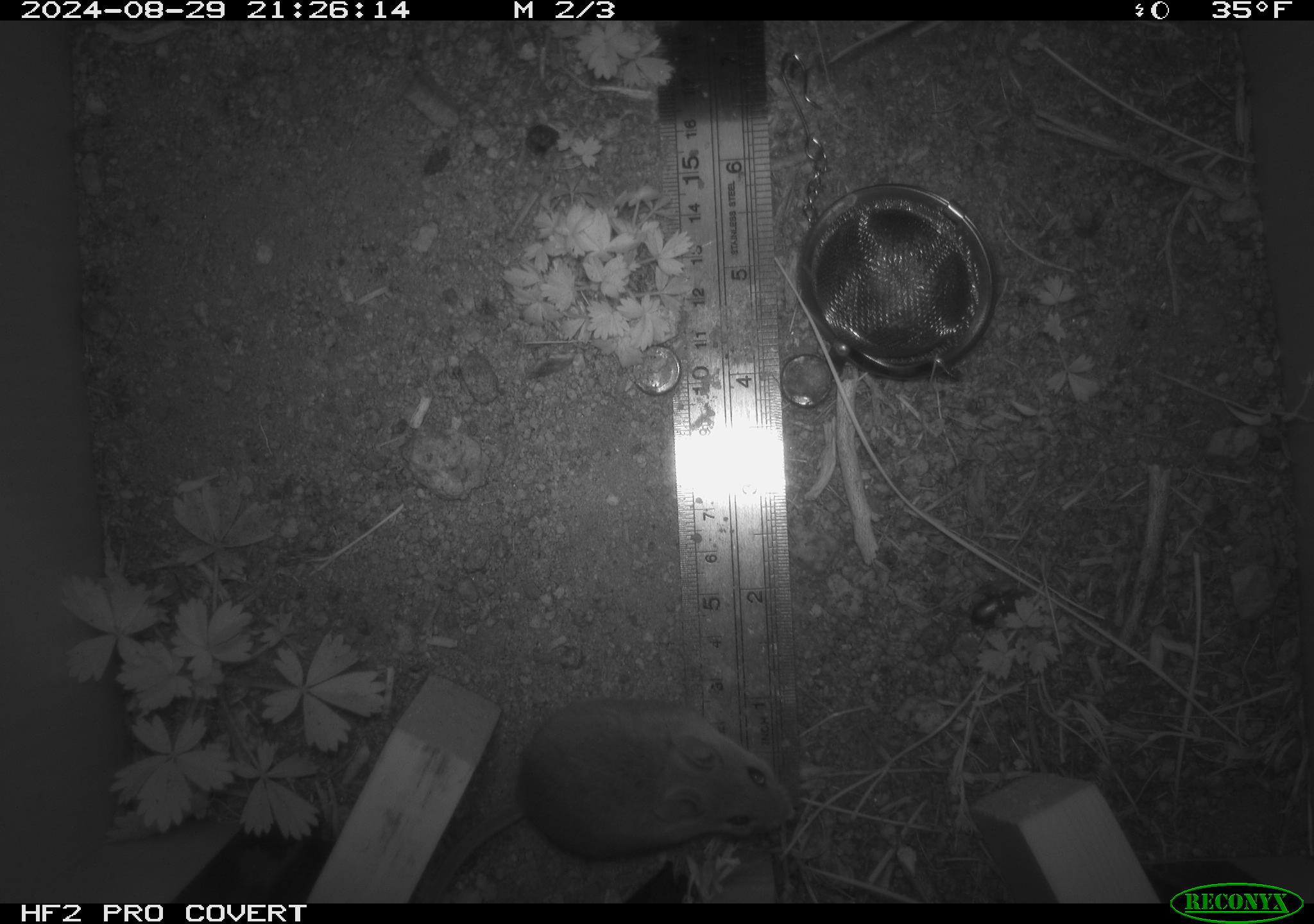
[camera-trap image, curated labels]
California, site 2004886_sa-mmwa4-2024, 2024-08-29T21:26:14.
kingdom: Animalia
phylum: Chordata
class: Mammalia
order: Rodentia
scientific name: Rodentia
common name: mouse species